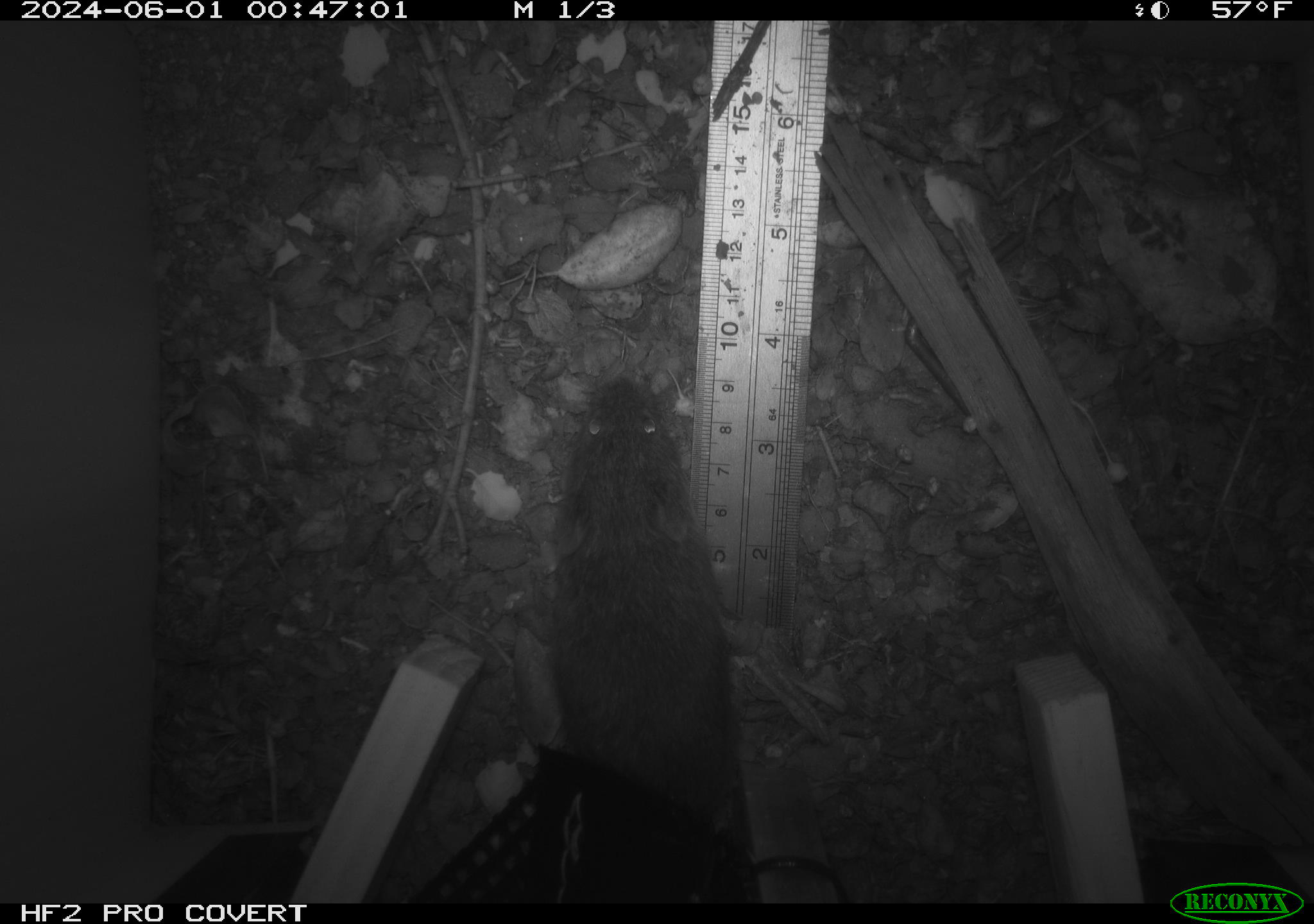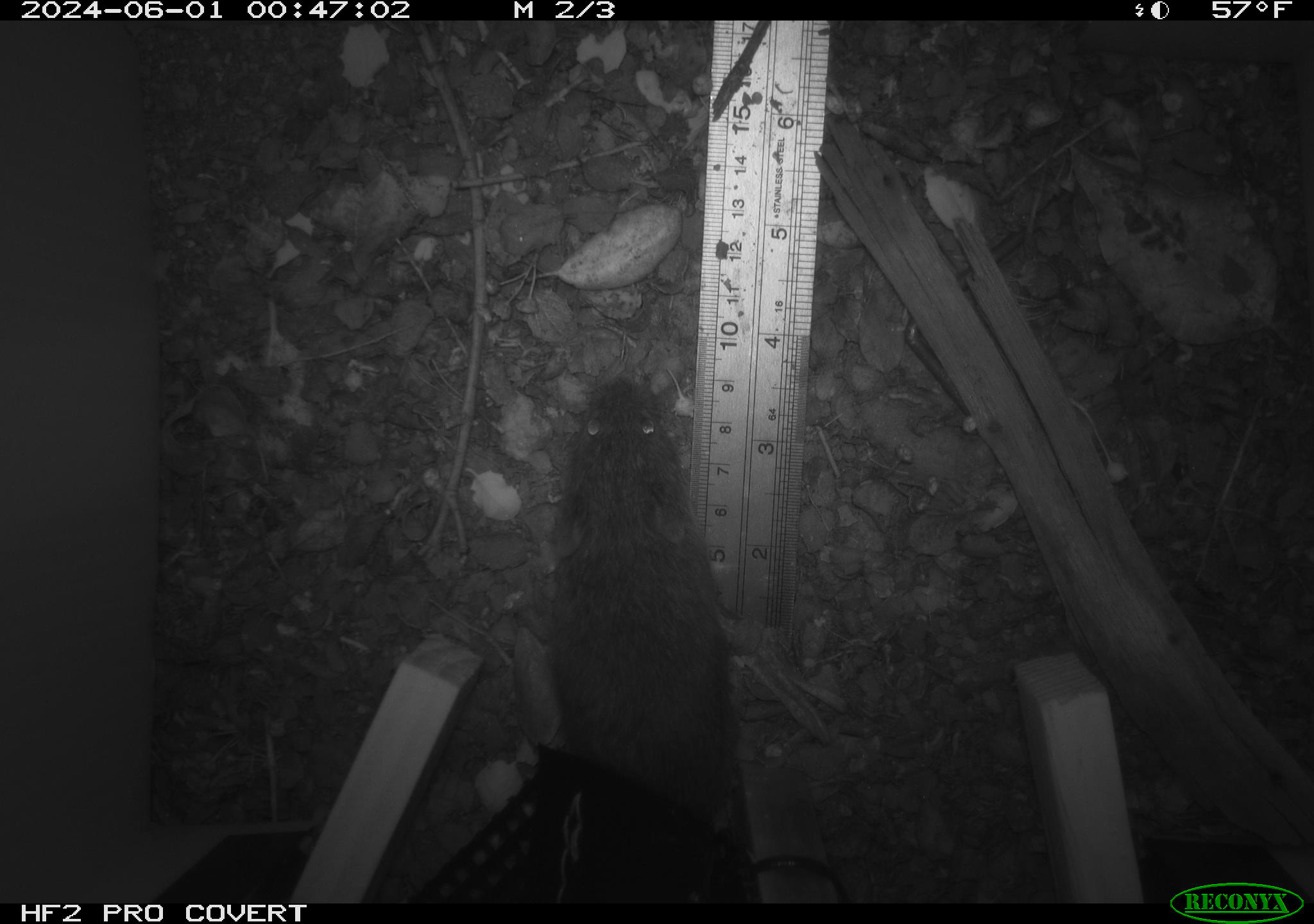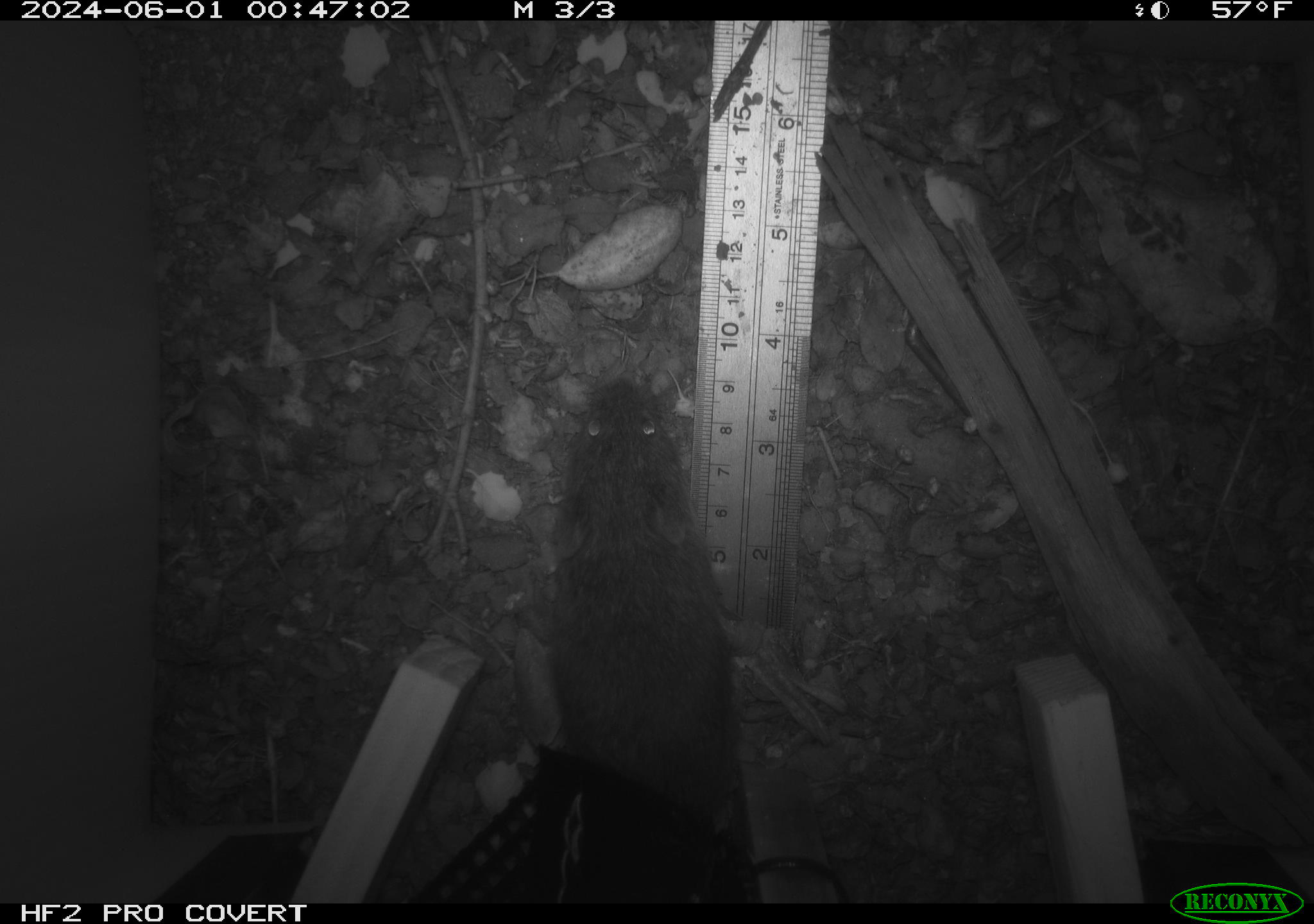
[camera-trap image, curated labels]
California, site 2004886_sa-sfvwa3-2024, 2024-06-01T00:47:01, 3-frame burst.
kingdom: Animalia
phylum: Chordata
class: Mammalia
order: Rodentia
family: Cricetidae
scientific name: Arvicolinae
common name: voles, lemmings, and muskrats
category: arvicolinae subfamily